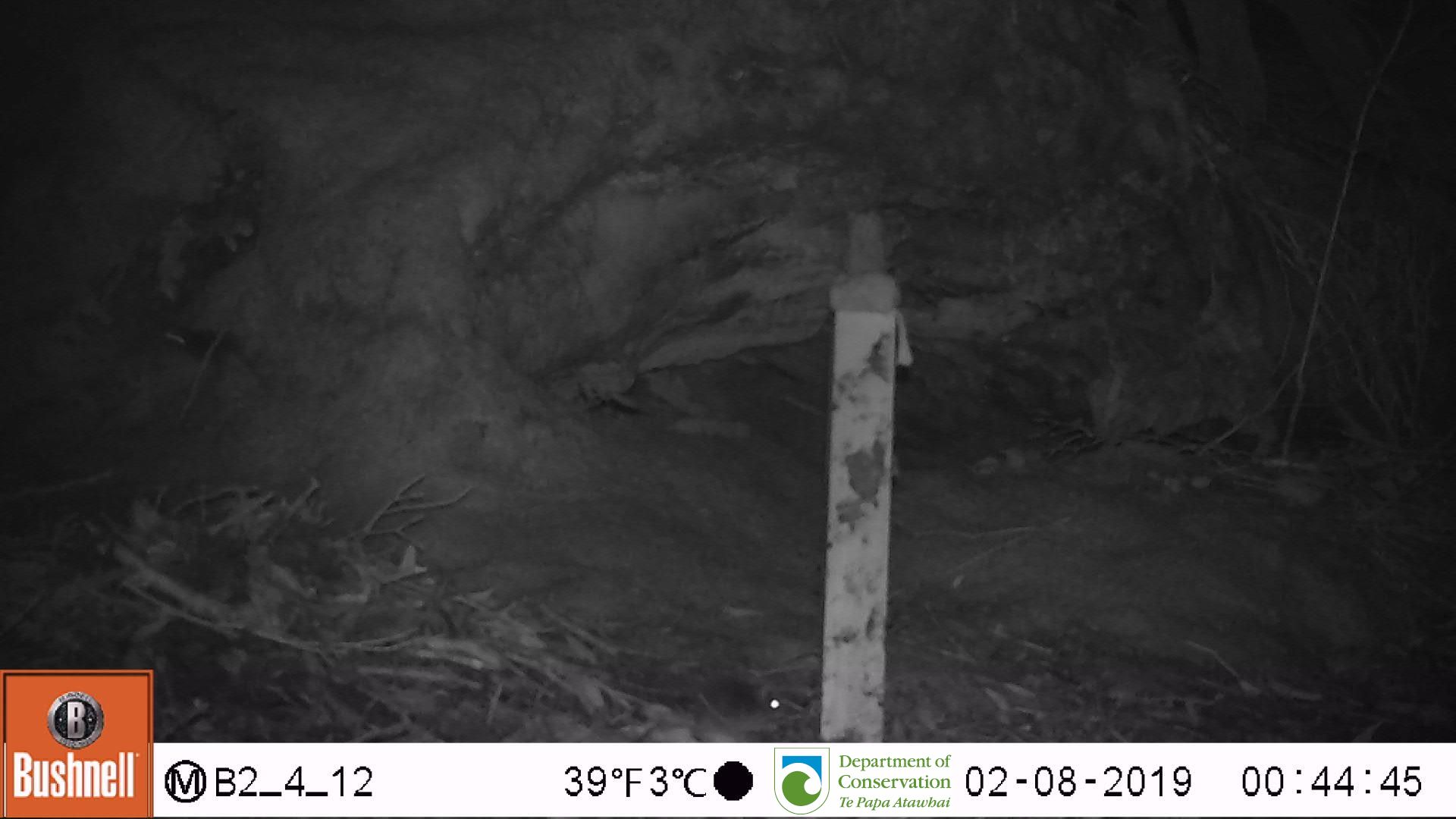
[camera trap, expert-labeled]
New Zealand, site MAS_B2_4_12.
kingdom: Animalia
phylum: Chordata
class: Mammalia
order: Rodentia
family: Muridae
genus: Mus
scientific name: Mus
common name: mouse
Mouse (Mus).